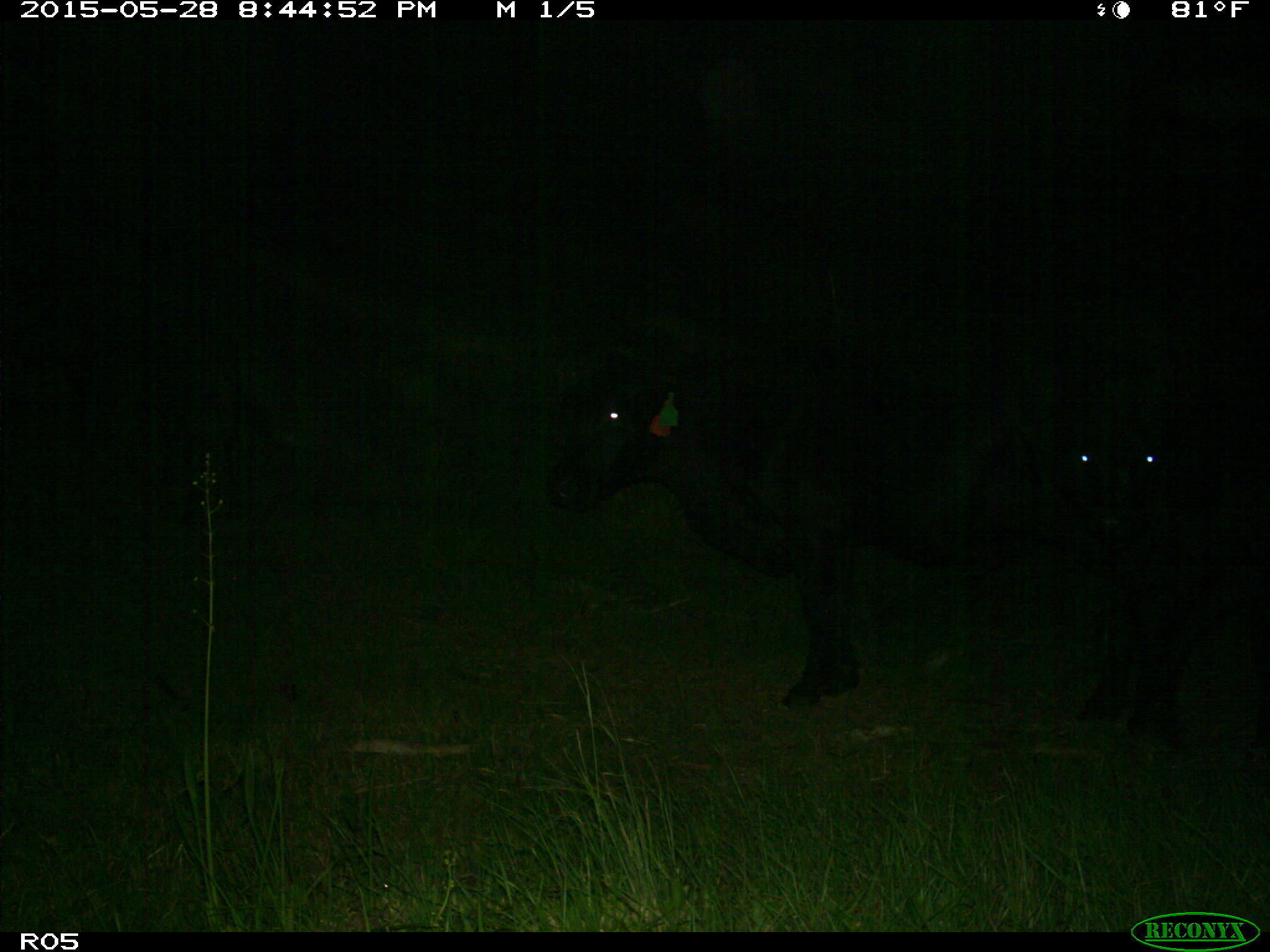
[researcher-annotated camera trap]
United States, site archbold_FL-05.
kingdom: Animalia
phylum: Chordata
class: Mammalia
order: Artiodactyla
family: Bovidae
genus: Bos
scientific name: Bos taurus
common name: domestic cow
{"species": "Bos taurus (domestic cow)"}